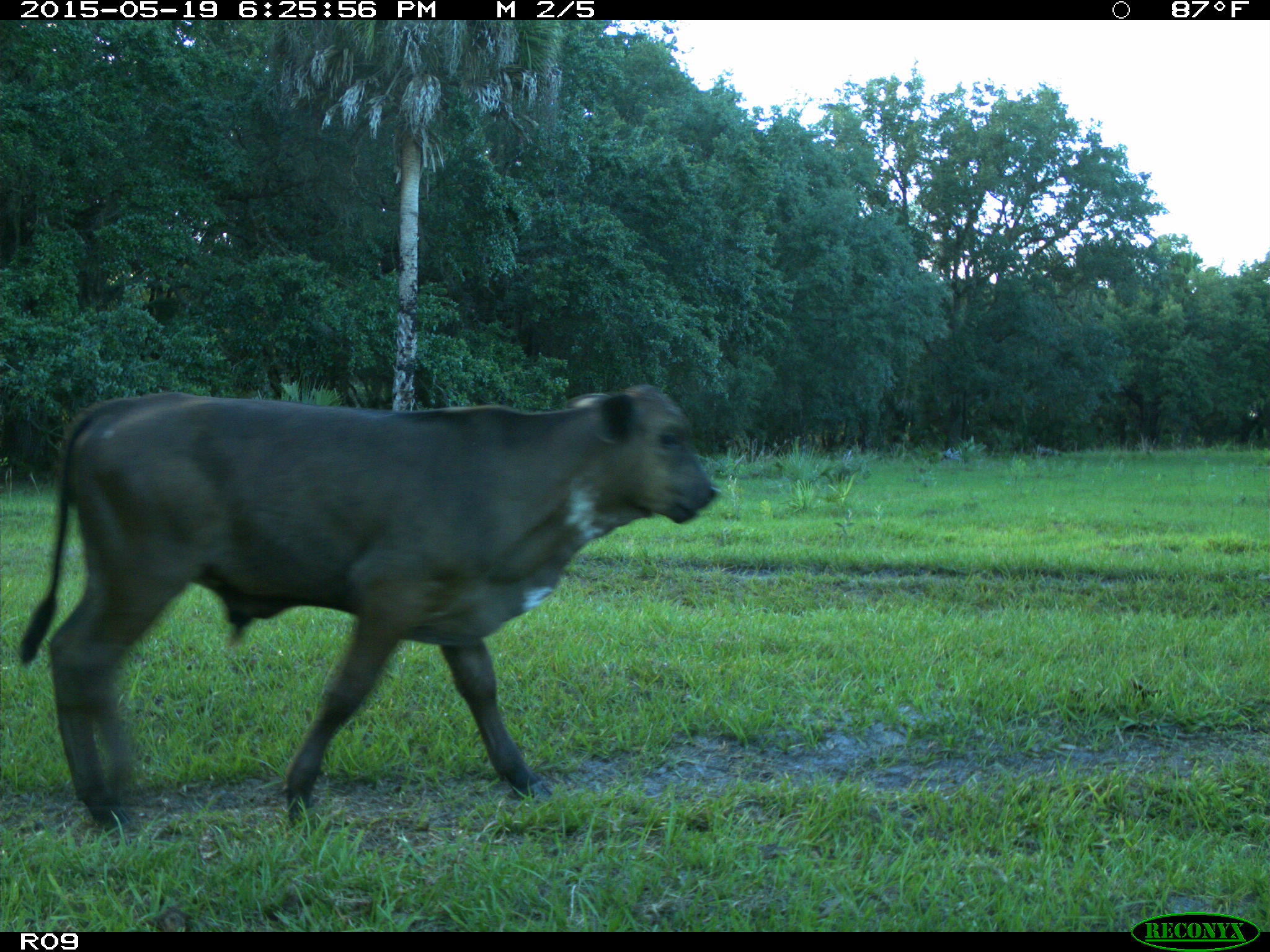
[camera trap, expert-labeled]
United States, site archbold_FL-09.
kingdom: Animalia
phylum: Chordata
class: Mammalia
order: Artiodactyla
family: Bovidae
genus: Bos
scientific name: Bos taurus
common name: domestic cow